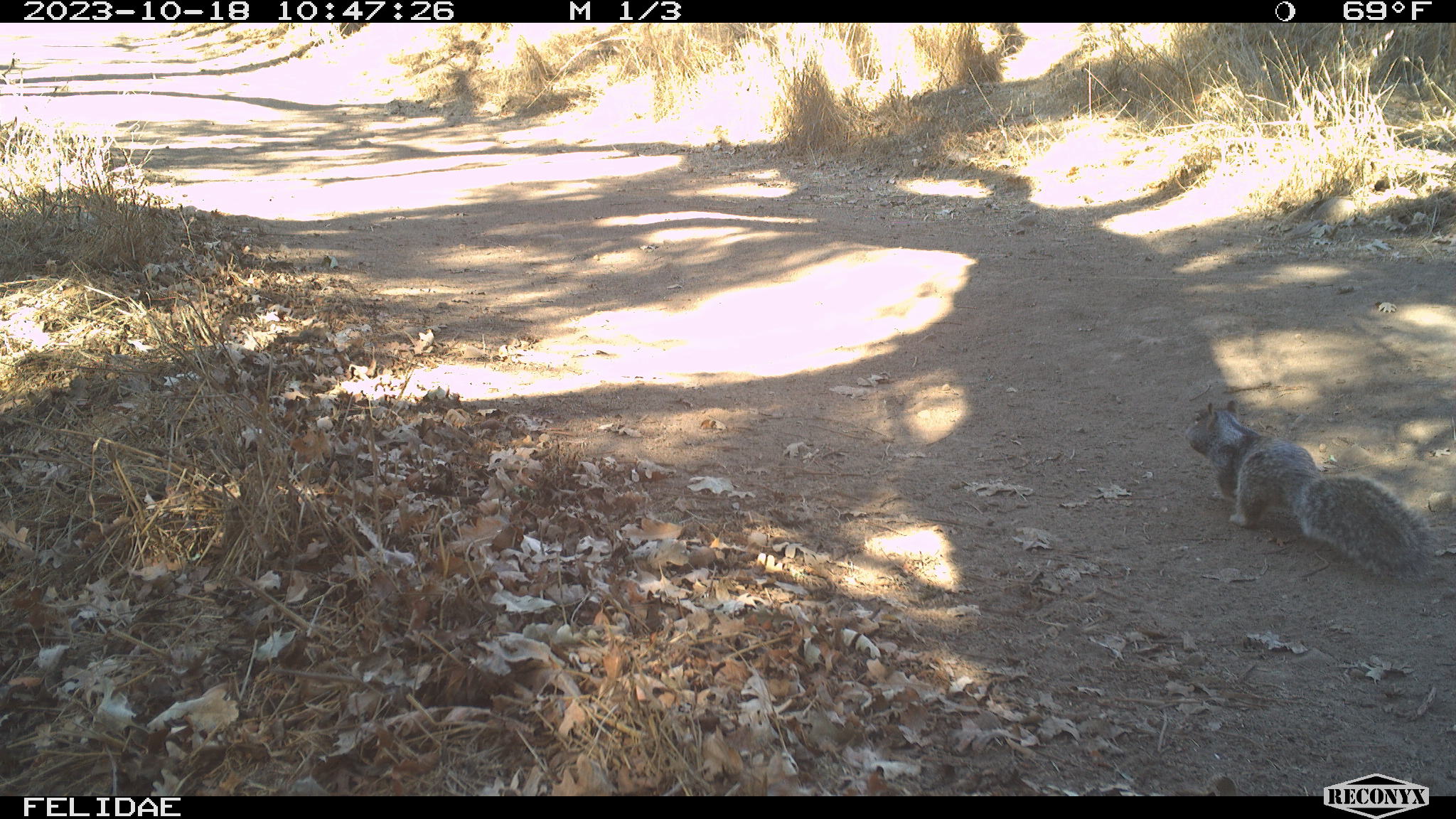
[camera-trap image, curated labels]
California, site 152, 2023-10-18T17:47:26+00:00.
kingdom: Animalia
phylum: Chordata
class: Mammalia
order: Rodentia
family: Sciuridae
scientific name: Sciuridae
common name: squirrel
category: unknown squirrel